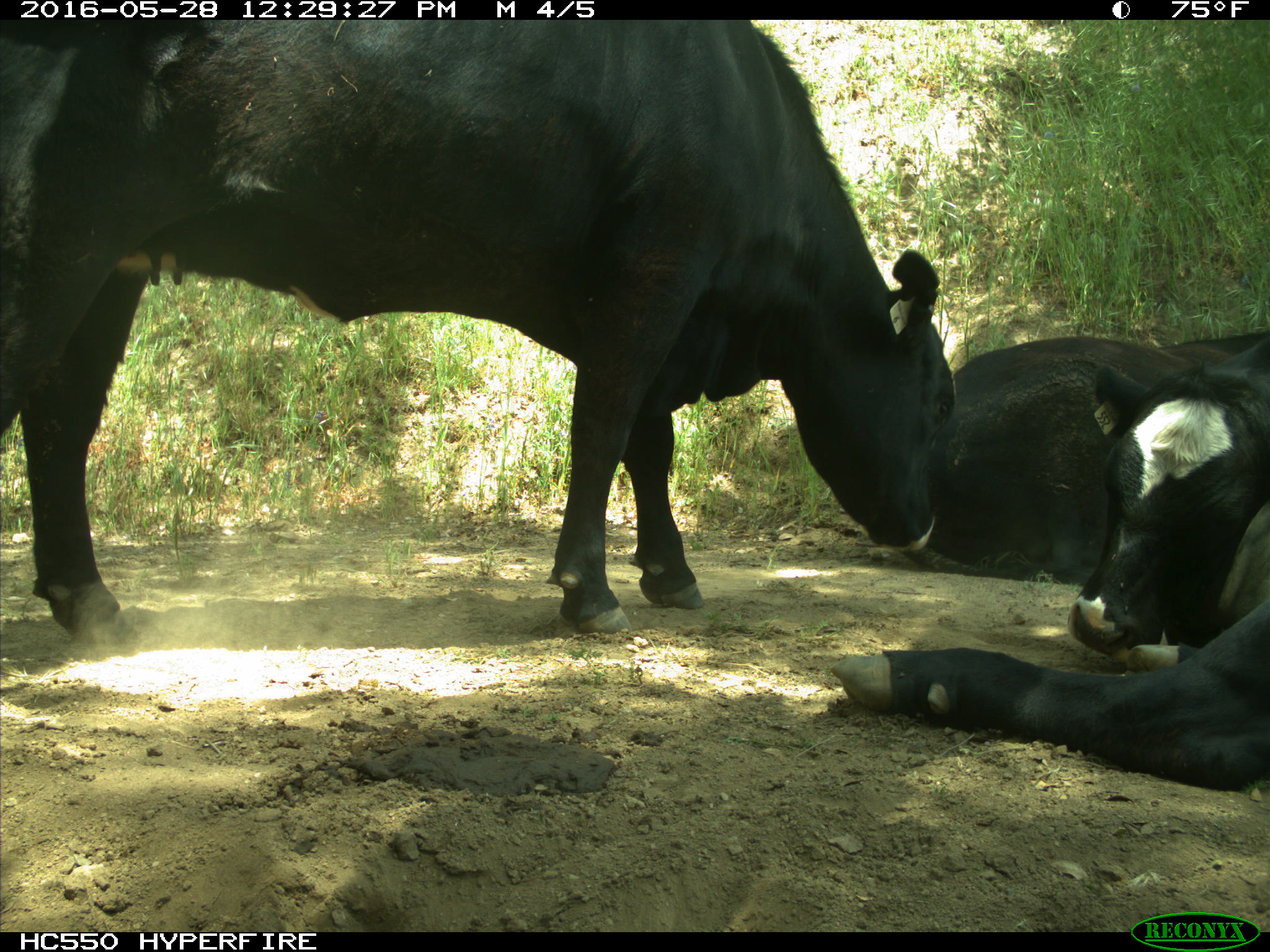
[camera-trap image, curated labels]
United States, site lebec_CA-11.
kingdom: Animalia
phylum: Chordata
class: Mammalia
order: Artiodactyla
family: Bovidae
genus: Bos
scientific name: Bos taurus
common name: domestic cow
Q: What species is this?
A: Bos taurus (domestic cow).